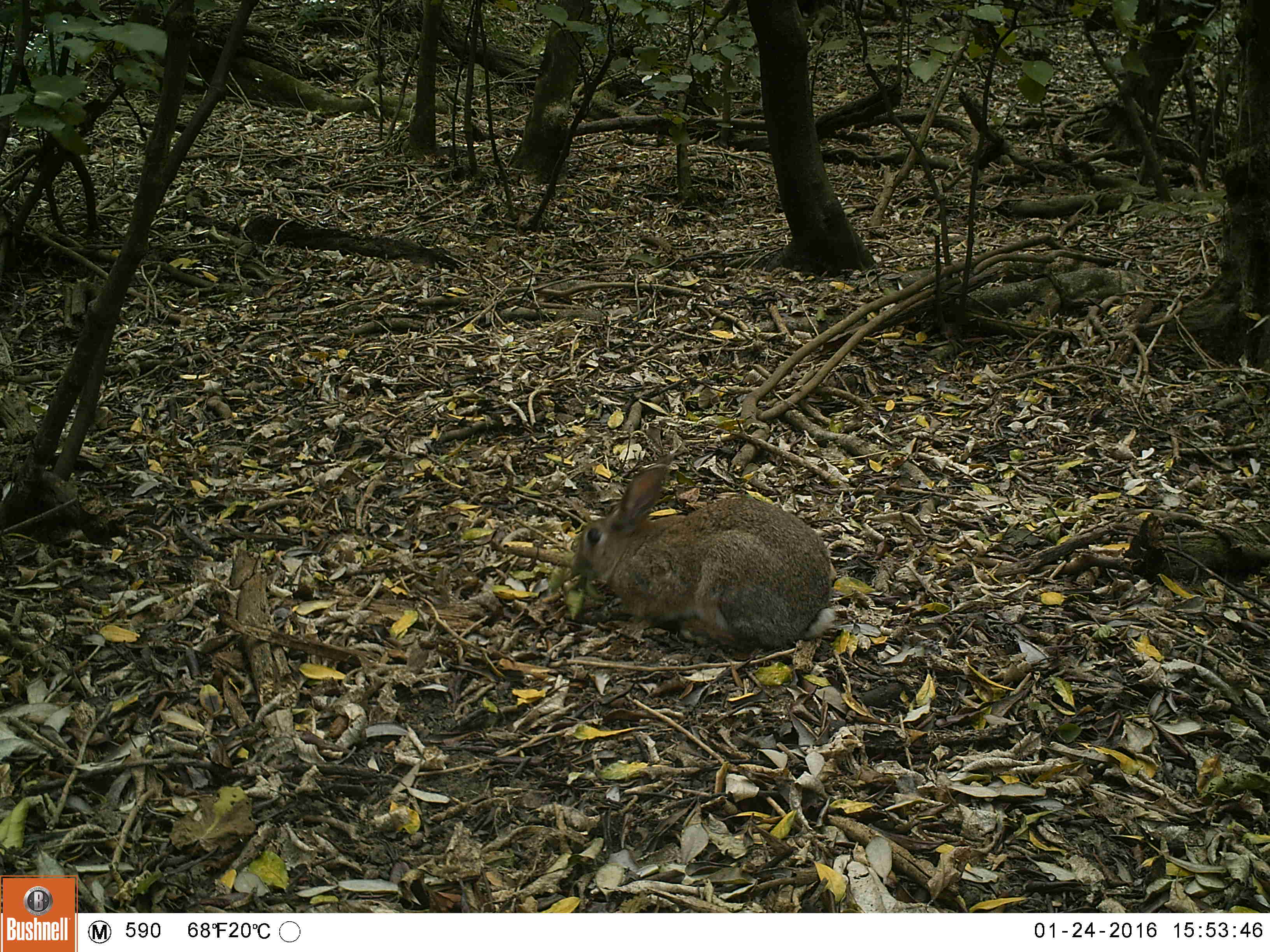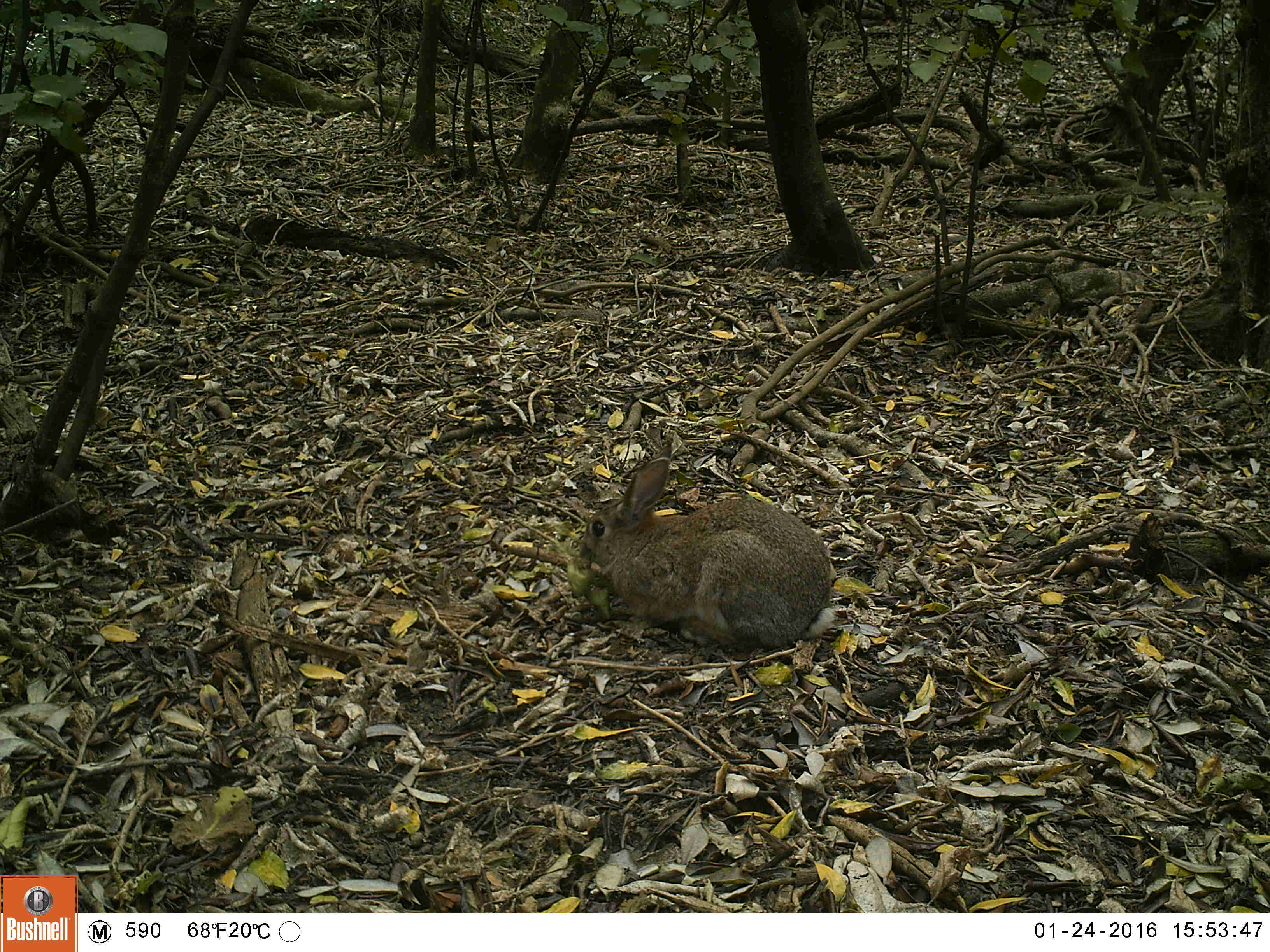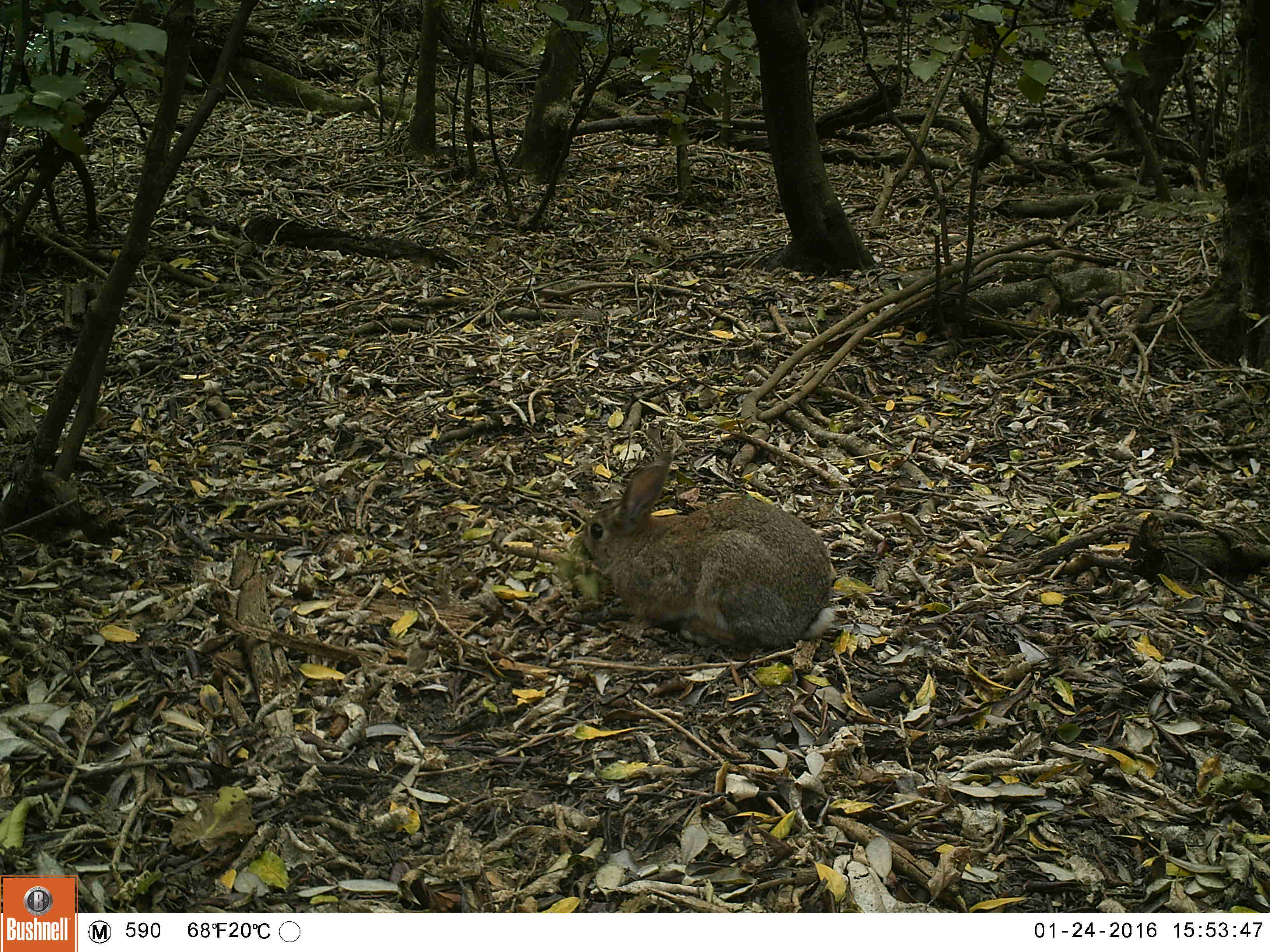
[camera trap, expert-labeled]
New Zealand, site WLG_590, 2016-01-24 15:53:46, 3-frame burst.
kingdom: Animalia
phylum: Chordata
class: Mammalia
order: Lagomorpha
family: Leporidae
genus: Oryctolagus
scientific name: Oryctolagus cuniculus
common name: european rabbit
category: rabbit